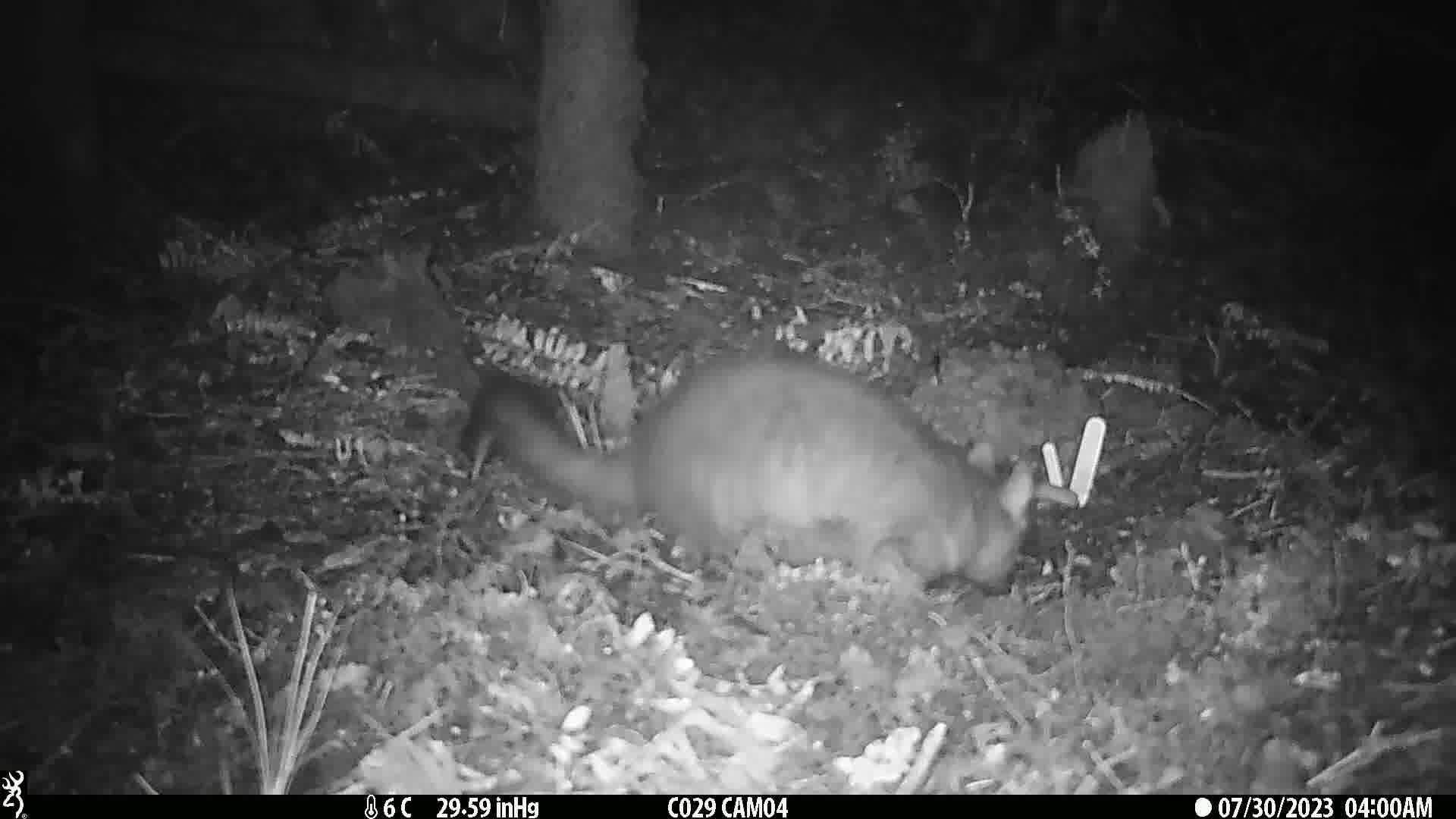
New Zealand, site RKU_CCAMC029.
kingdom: Animalia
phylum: Chordata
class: Mammalia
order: Diprotodontia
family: Phalangeridae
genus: Trichosurus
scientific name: Trichosurus vulpecula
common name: common brushtail possum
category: possum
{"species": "possum (common brushtail possum) (Trichosurus vulpecula)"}